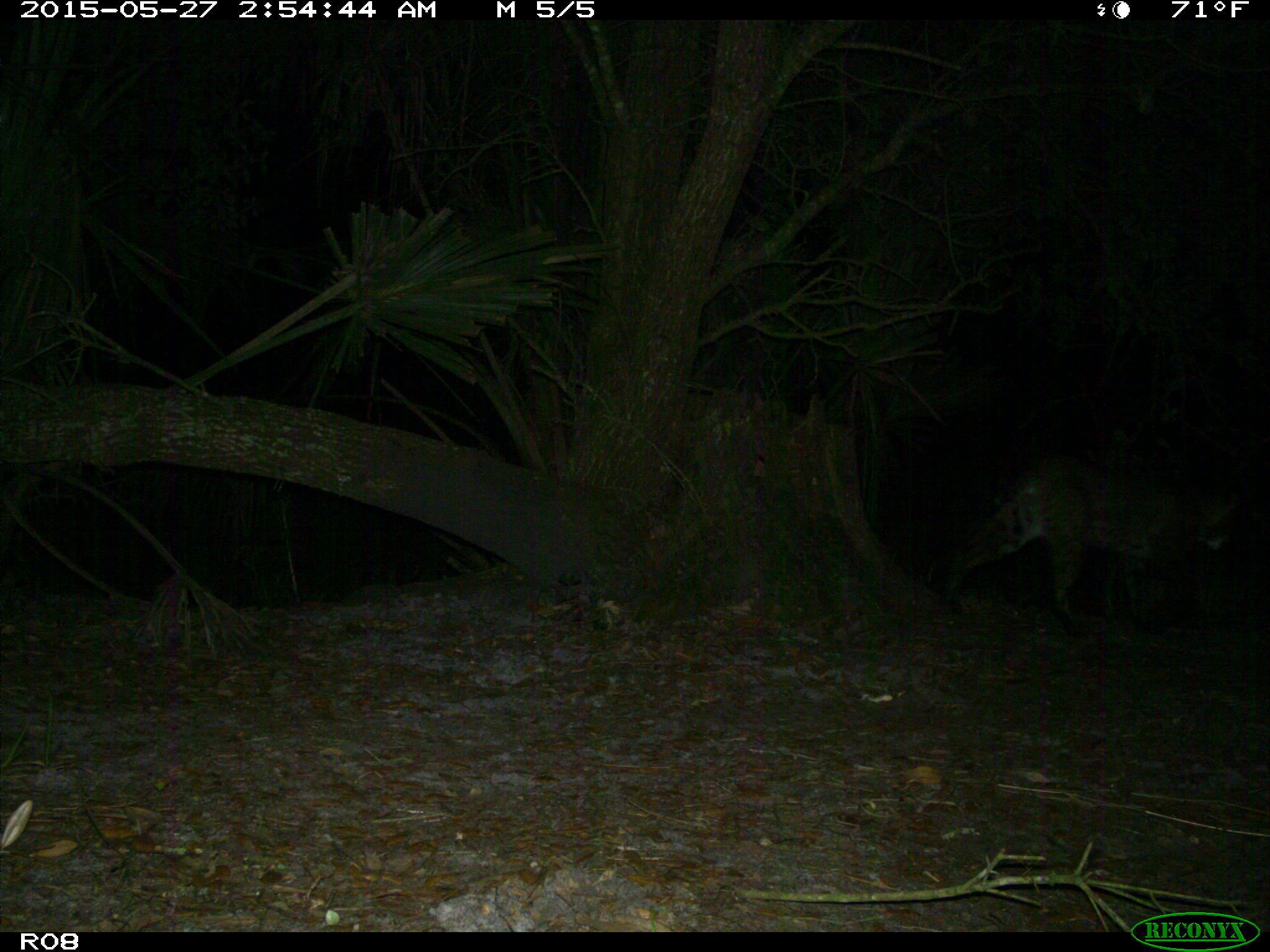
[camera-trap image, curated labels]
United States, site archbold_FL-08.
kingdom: Animalia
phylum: Chordata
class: Mammalia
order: Carnivora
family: Felidae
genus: Lynx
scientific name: Lynx rufus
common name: bobcat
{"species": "Lynx rufus (bobcat)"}